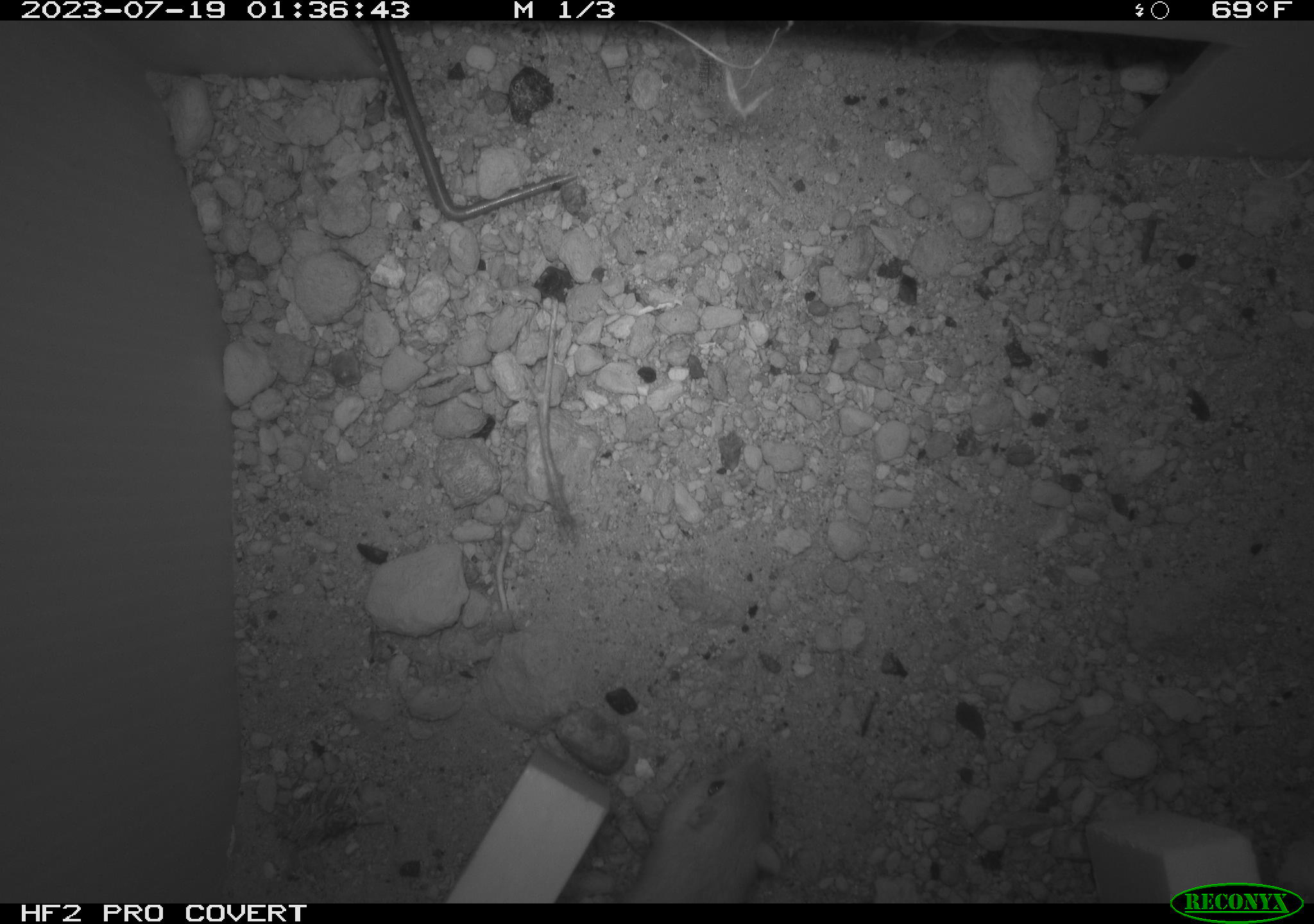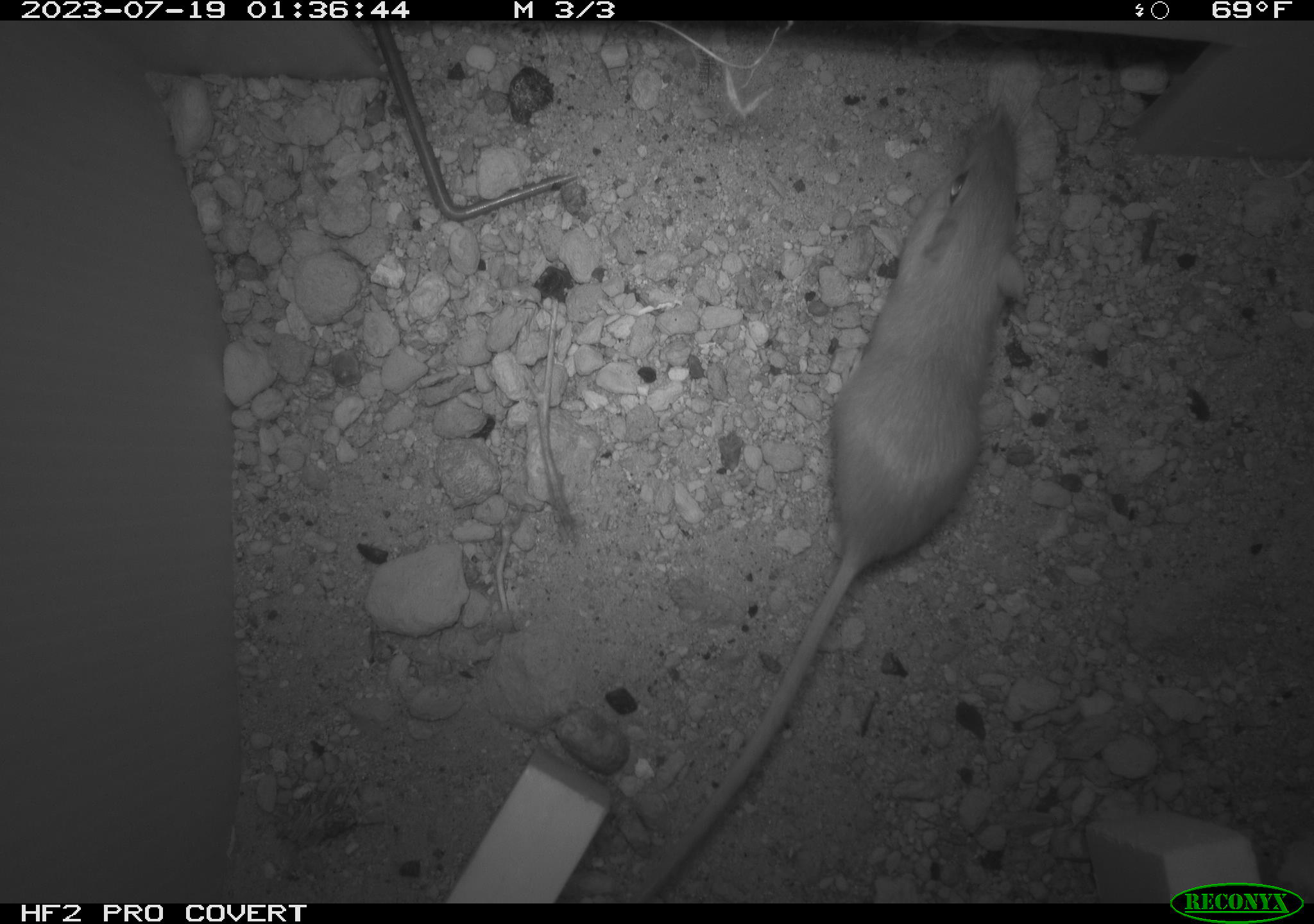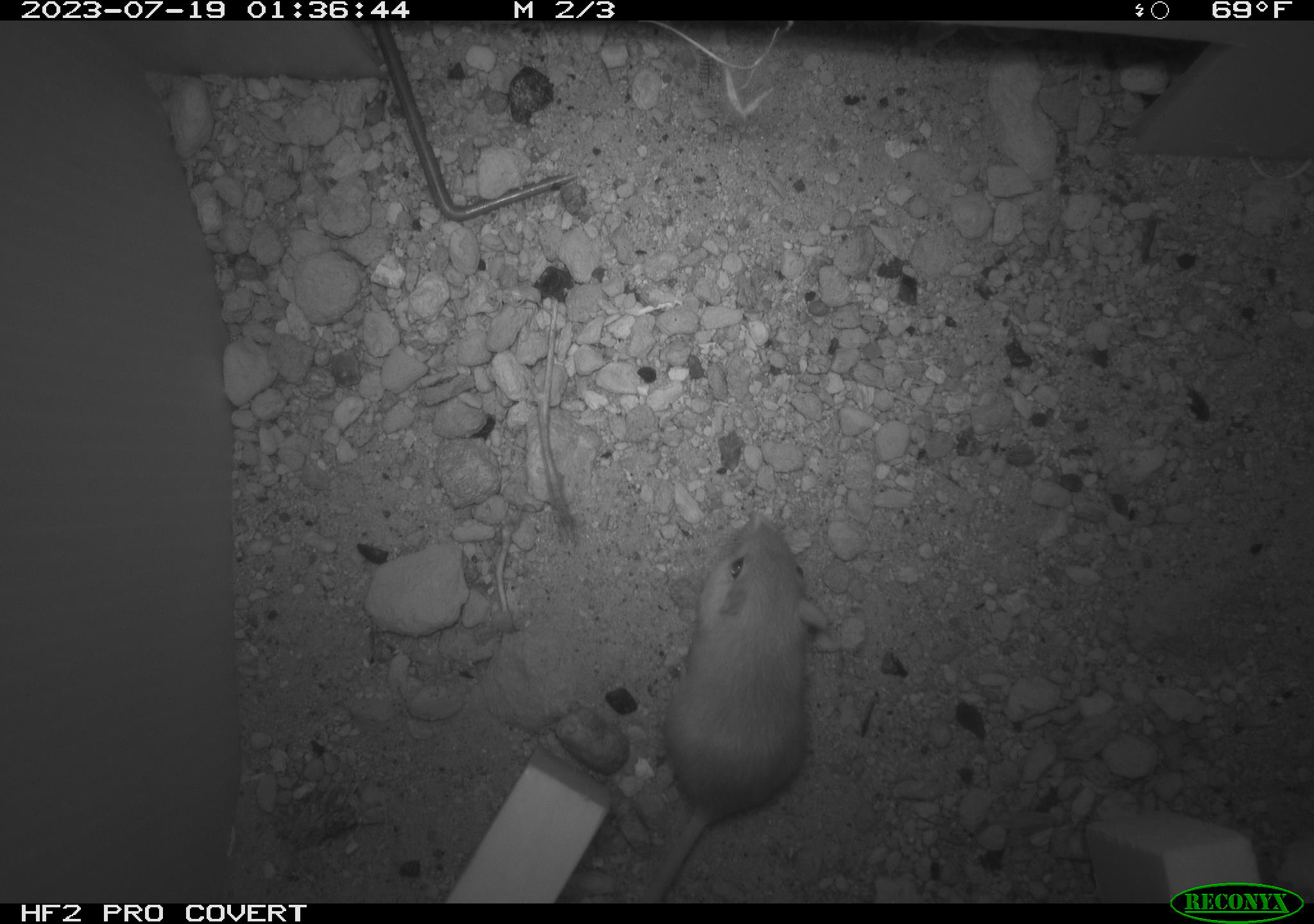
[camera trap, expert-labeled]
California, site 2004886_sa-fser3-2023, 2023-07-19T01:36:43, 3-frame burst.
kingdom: Animalia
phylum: Chordata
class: Mammalia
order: Rodentia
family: Heteromyidae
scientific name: Heteromyidae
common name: kangaroo rats and pocket mice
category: heteromyidae family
Heteromyidae family (kangaroo rats and pocket mice) (Heteromyidae).